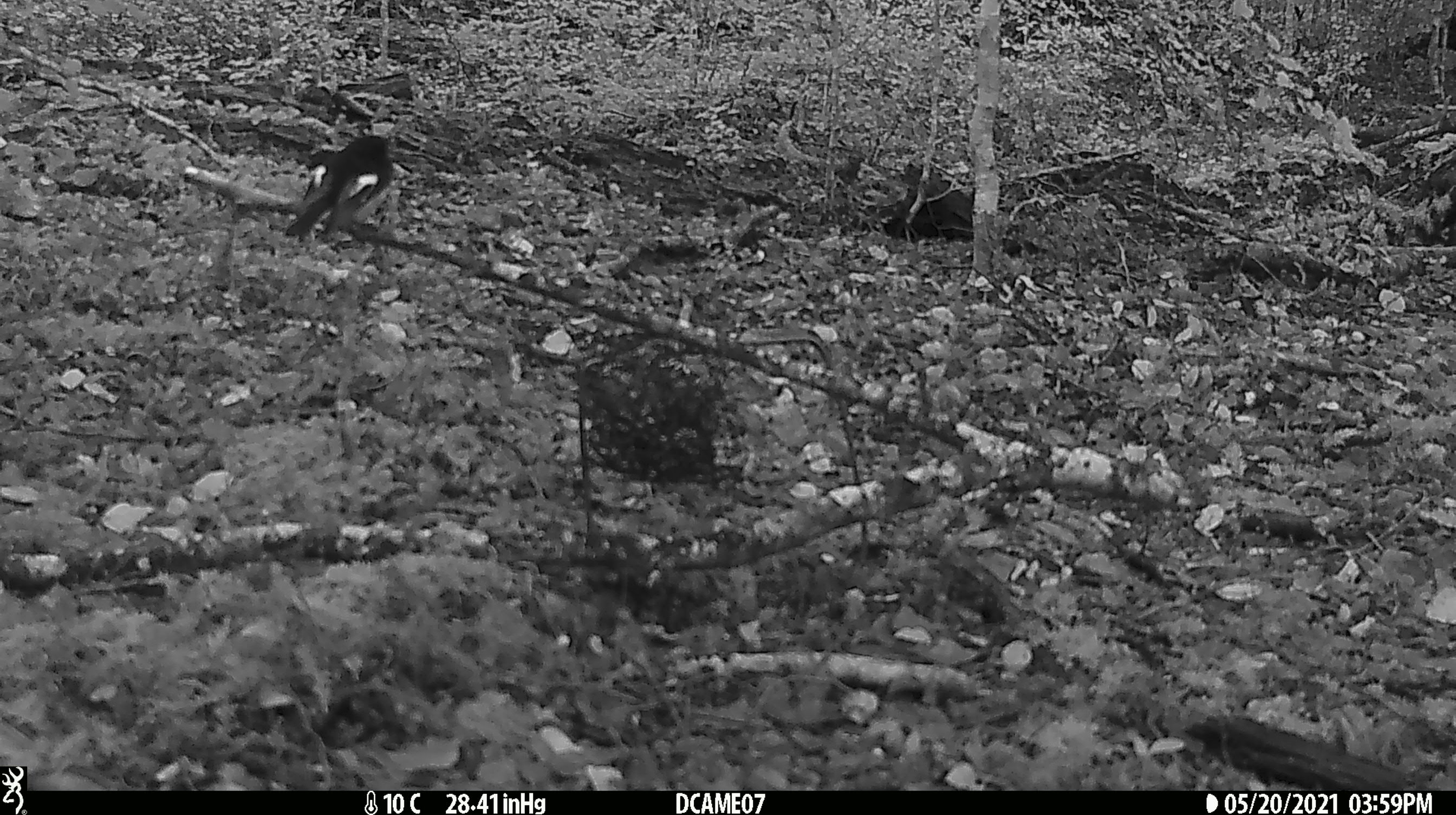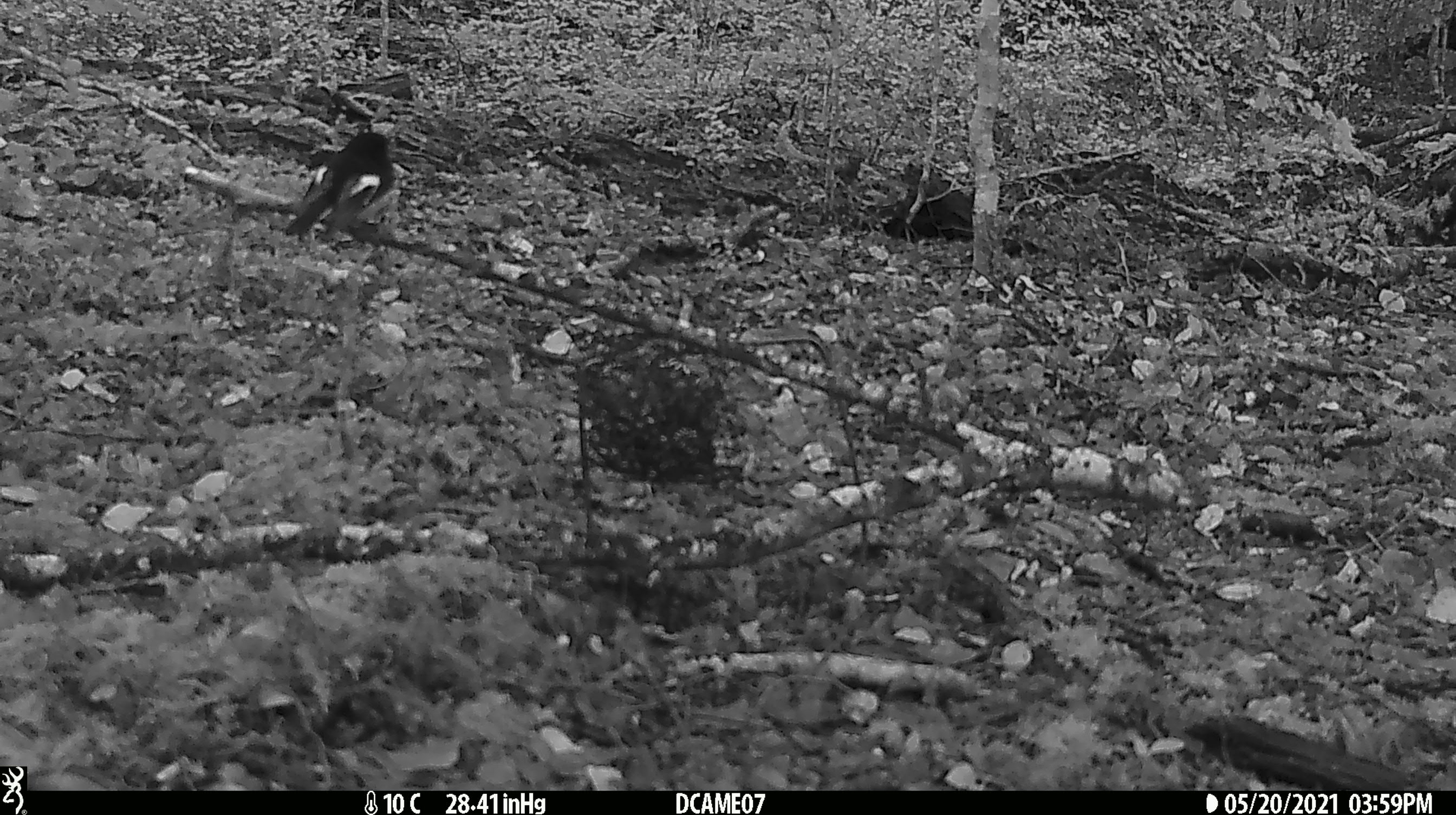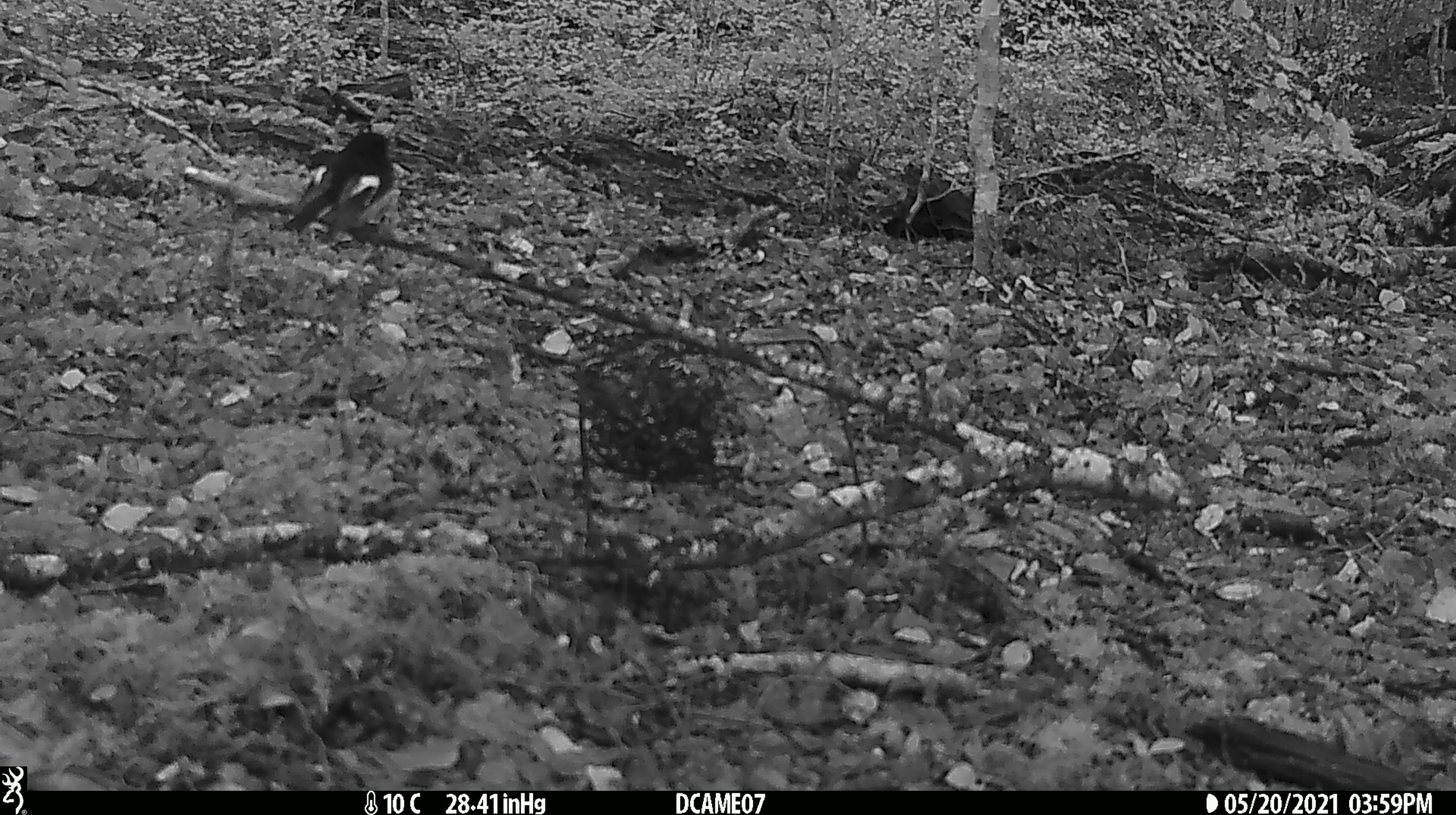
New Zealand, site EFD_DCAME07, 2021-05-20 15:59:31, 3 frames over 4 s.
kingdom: Animalia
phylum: Chordata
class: Aves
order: Passeriformes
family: Petroicidae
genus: Petroica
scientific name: Petroica macrocephala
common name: tomtit